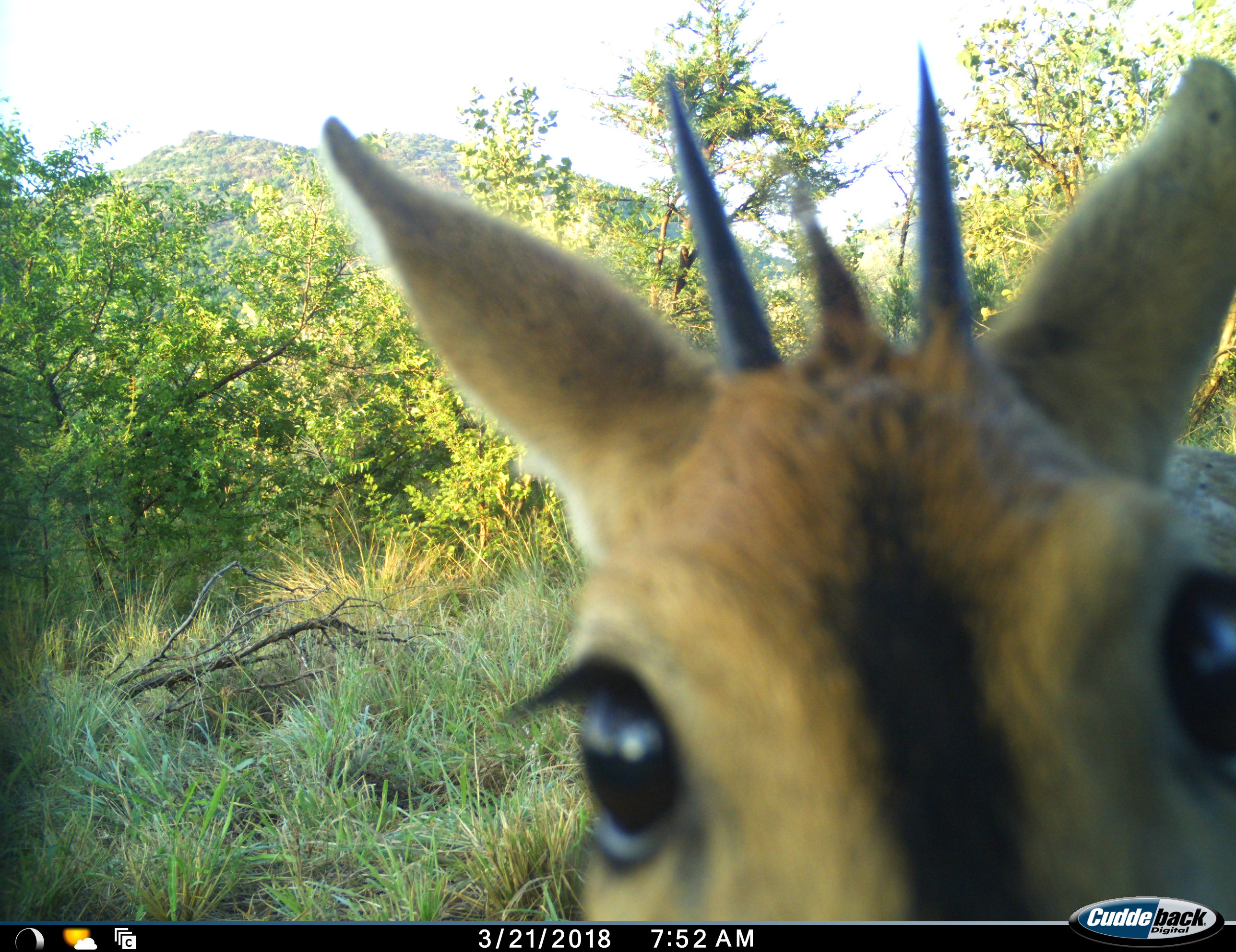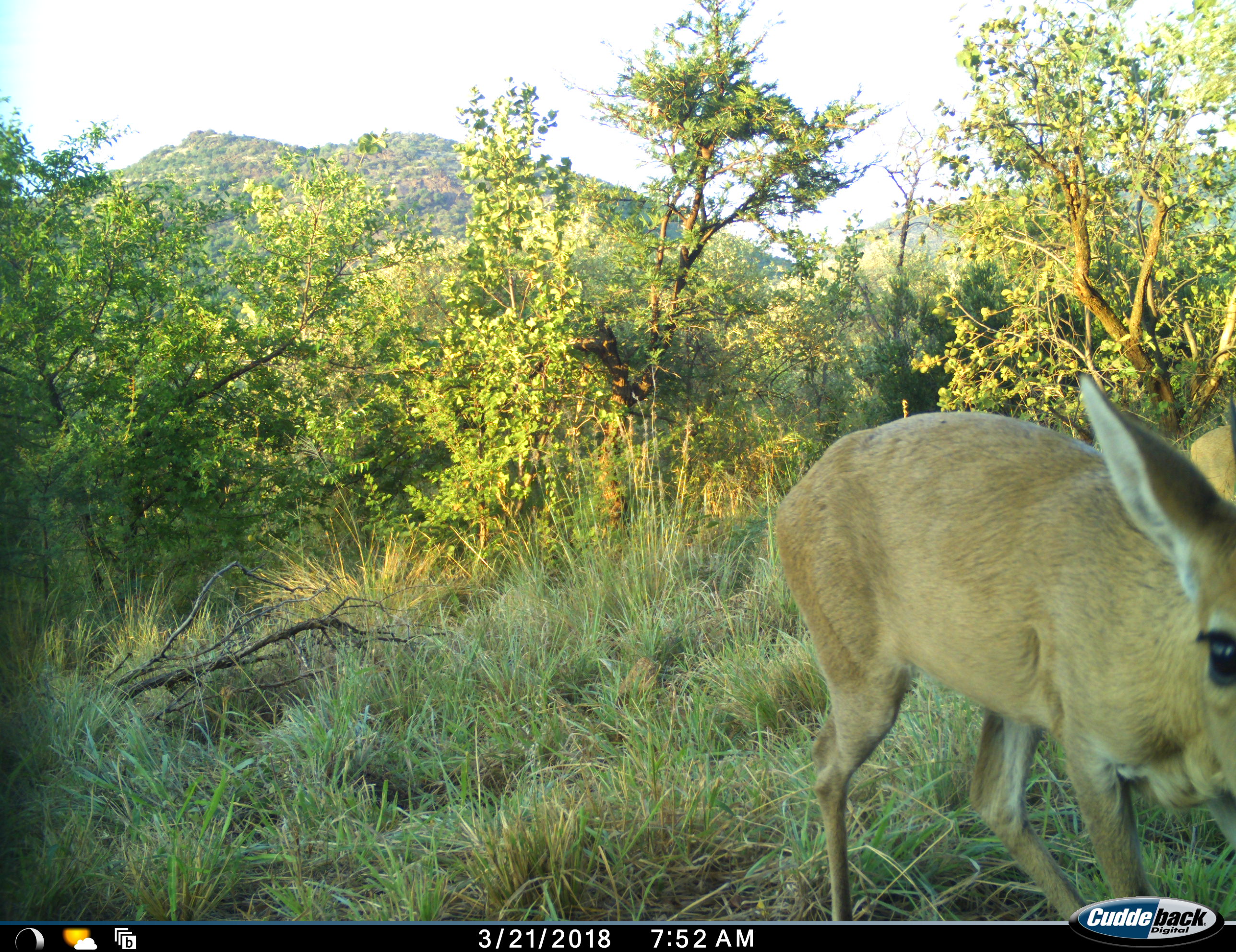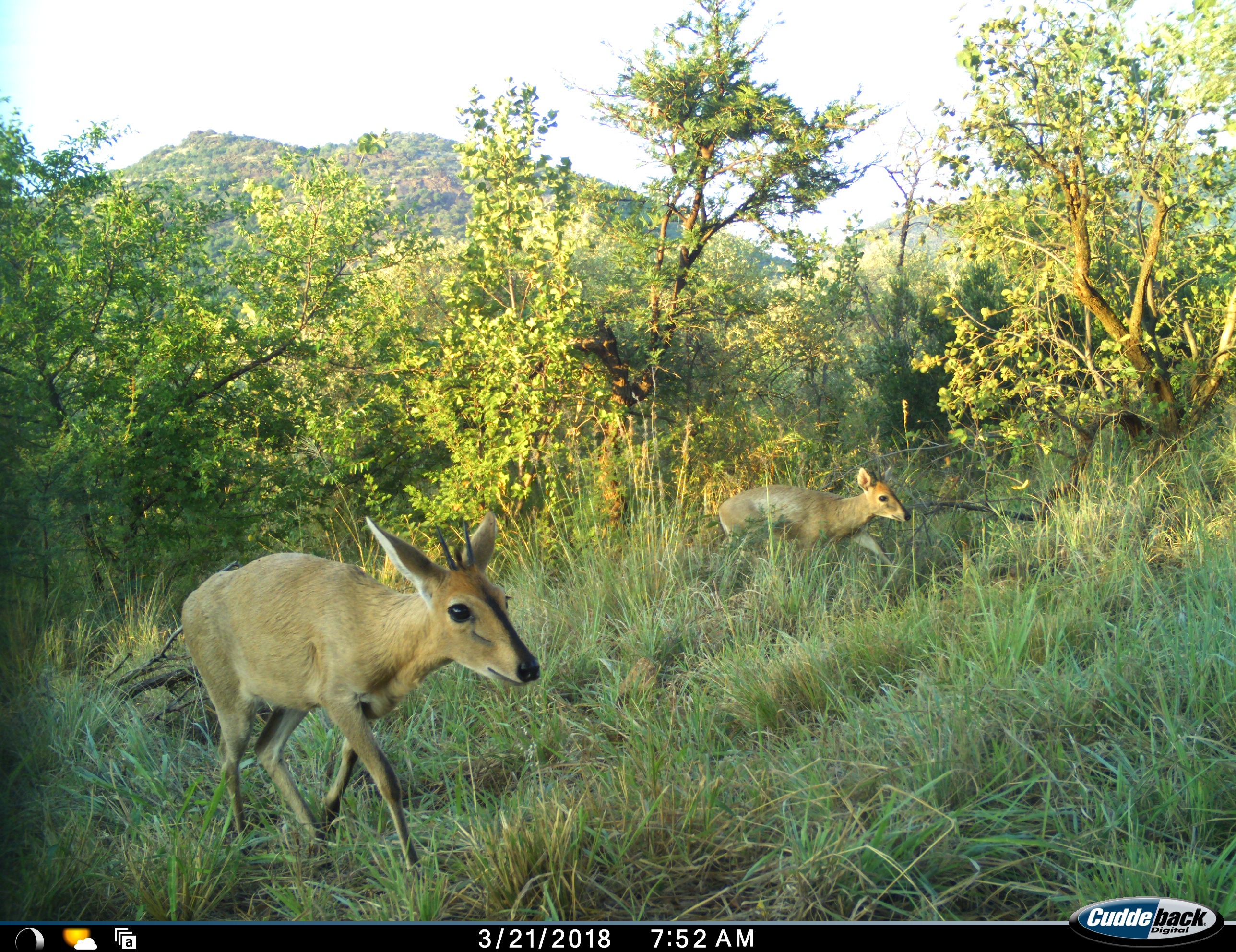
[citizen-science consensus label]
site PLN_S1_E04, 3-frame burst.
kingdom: Animalia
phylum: Chordata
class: Mammalia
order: Artiodactyla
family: Bovidae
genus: Sylvicapra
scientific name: Sylvicapra grimmia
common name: common duiker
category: duikercommongrey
Duikercommongrey (common duiker) (Sylvicapra grimmia), count 2. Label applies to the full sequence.